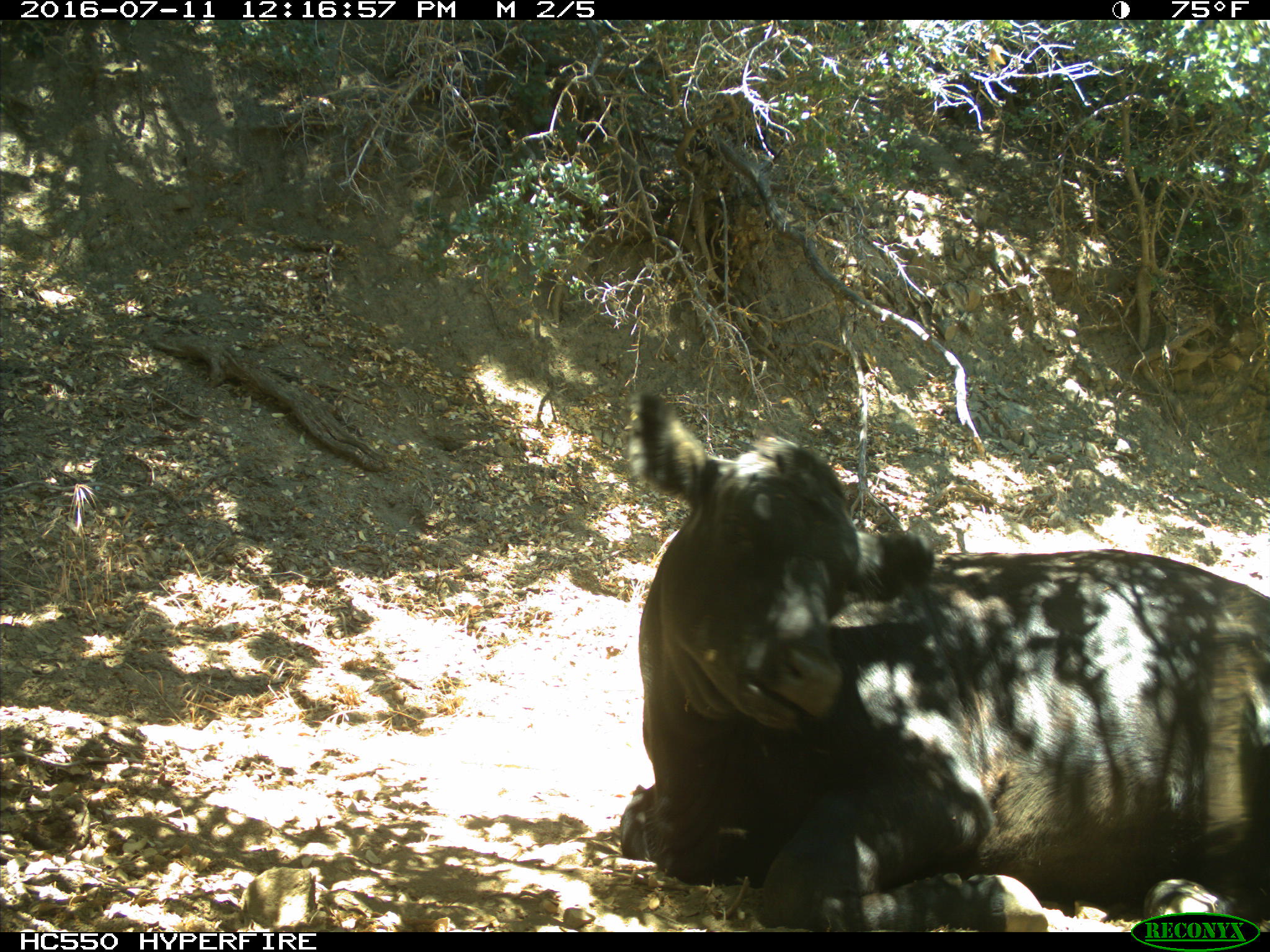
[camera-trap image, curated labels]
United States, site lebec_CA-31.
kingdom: Animalia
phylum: Chordata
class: Mammalia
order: Artiodactyla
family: Bovidae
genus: Bos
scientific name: Bos taurus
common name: domestic cow